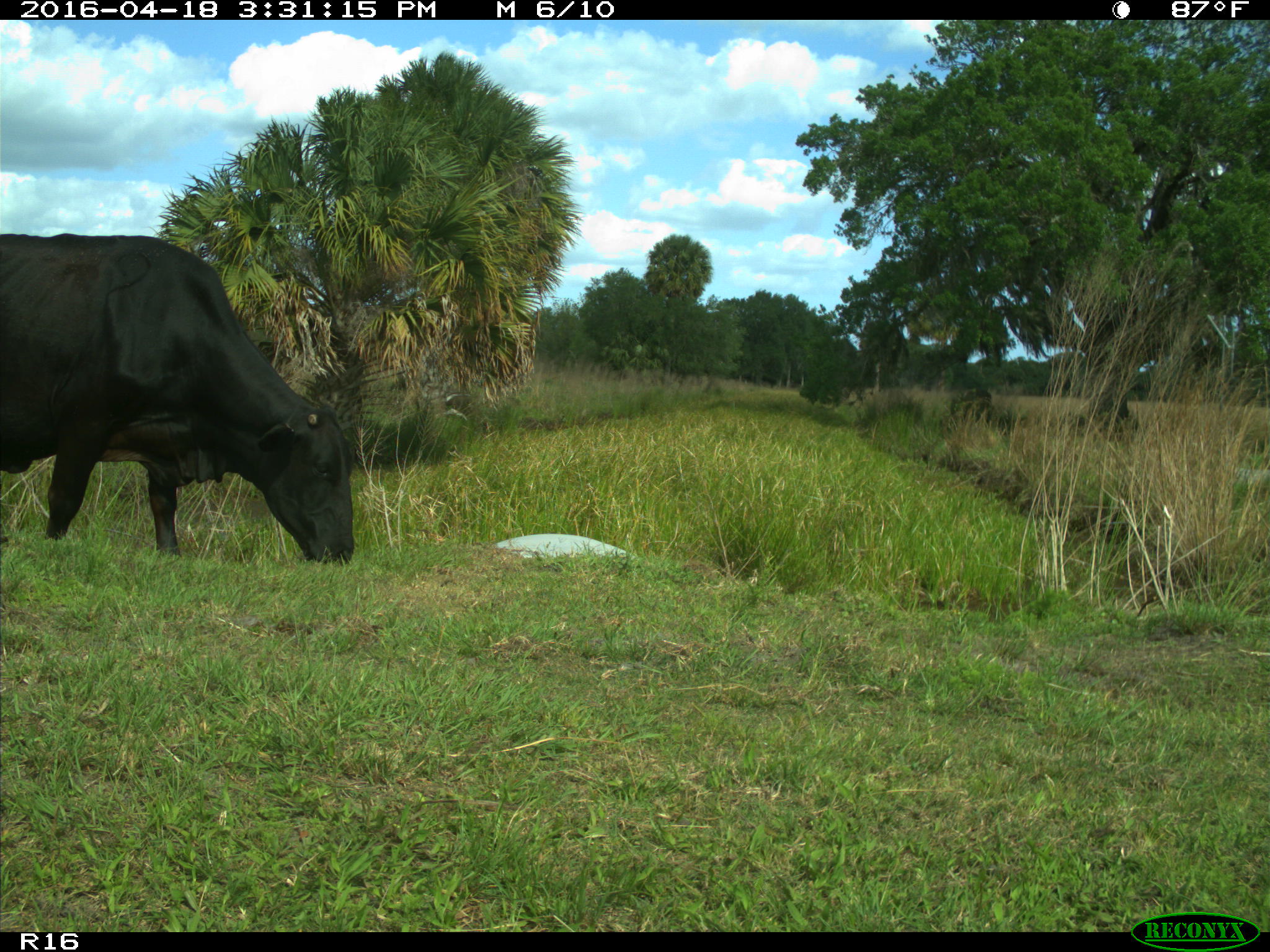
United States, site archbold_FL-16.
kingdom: Animalia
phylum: Chordata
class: Mammalia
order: Artiodactyla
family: Bovidae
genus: Bos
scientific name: Bos taurus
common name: domestic cow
Bos taurus (domestic cow).